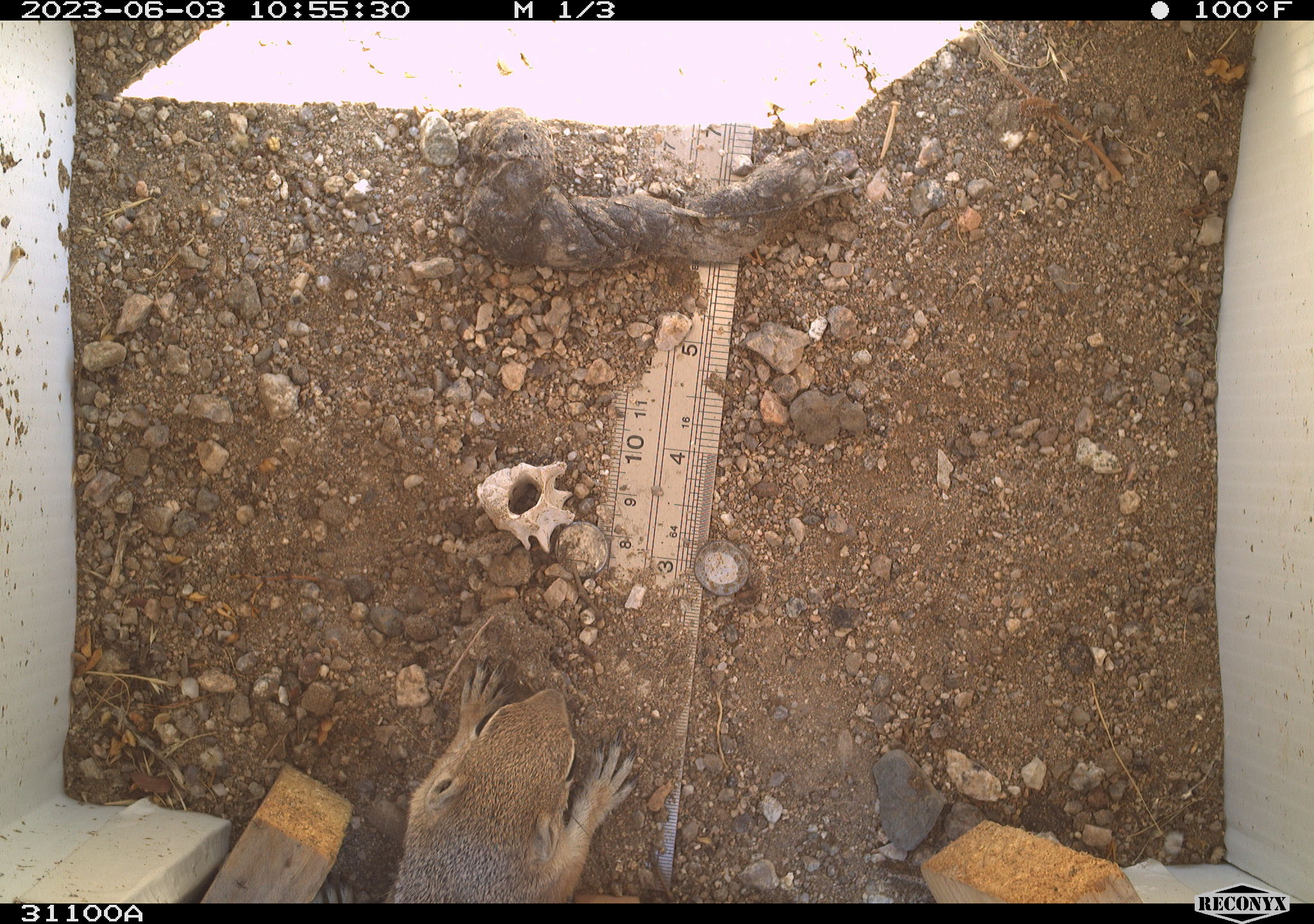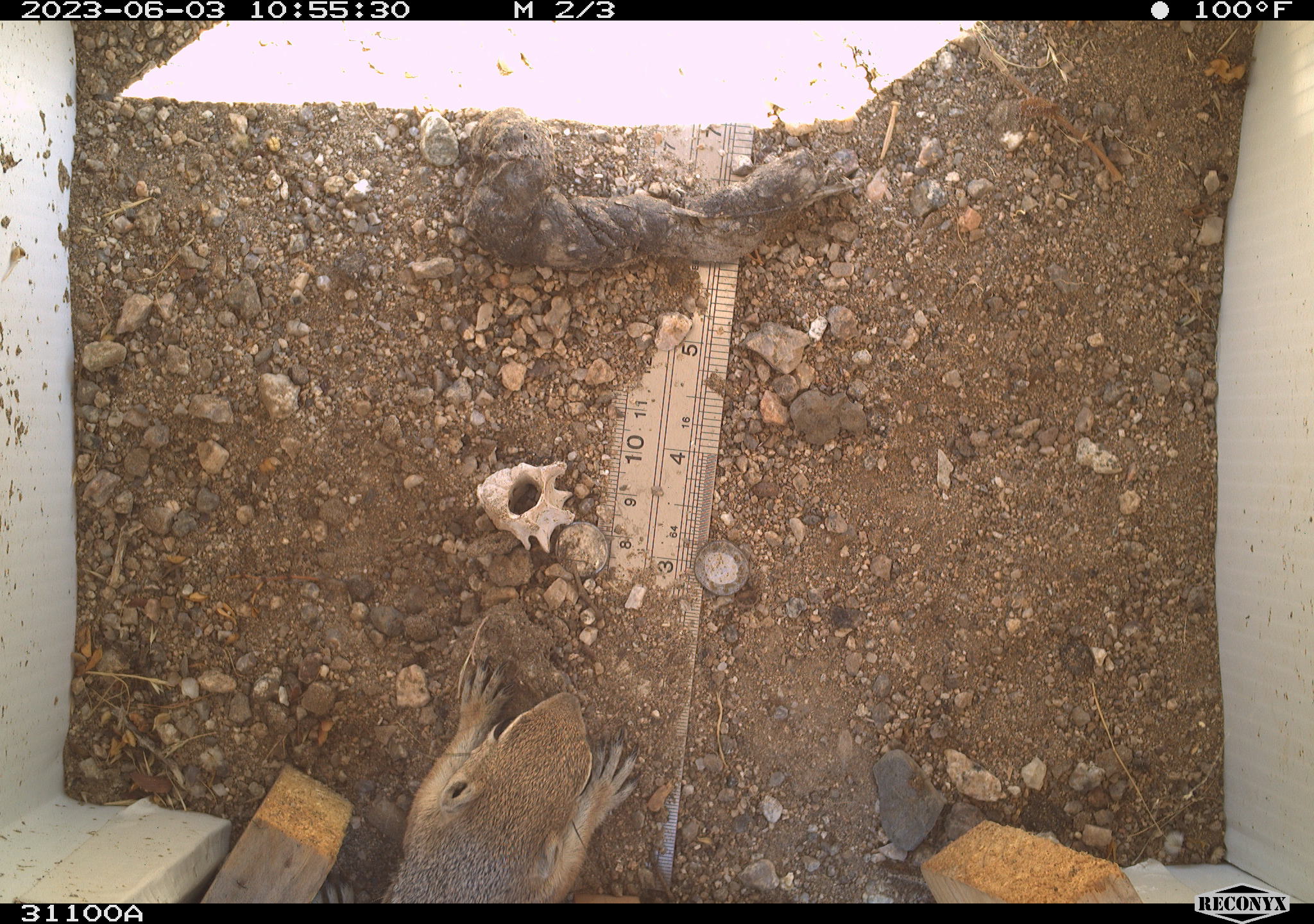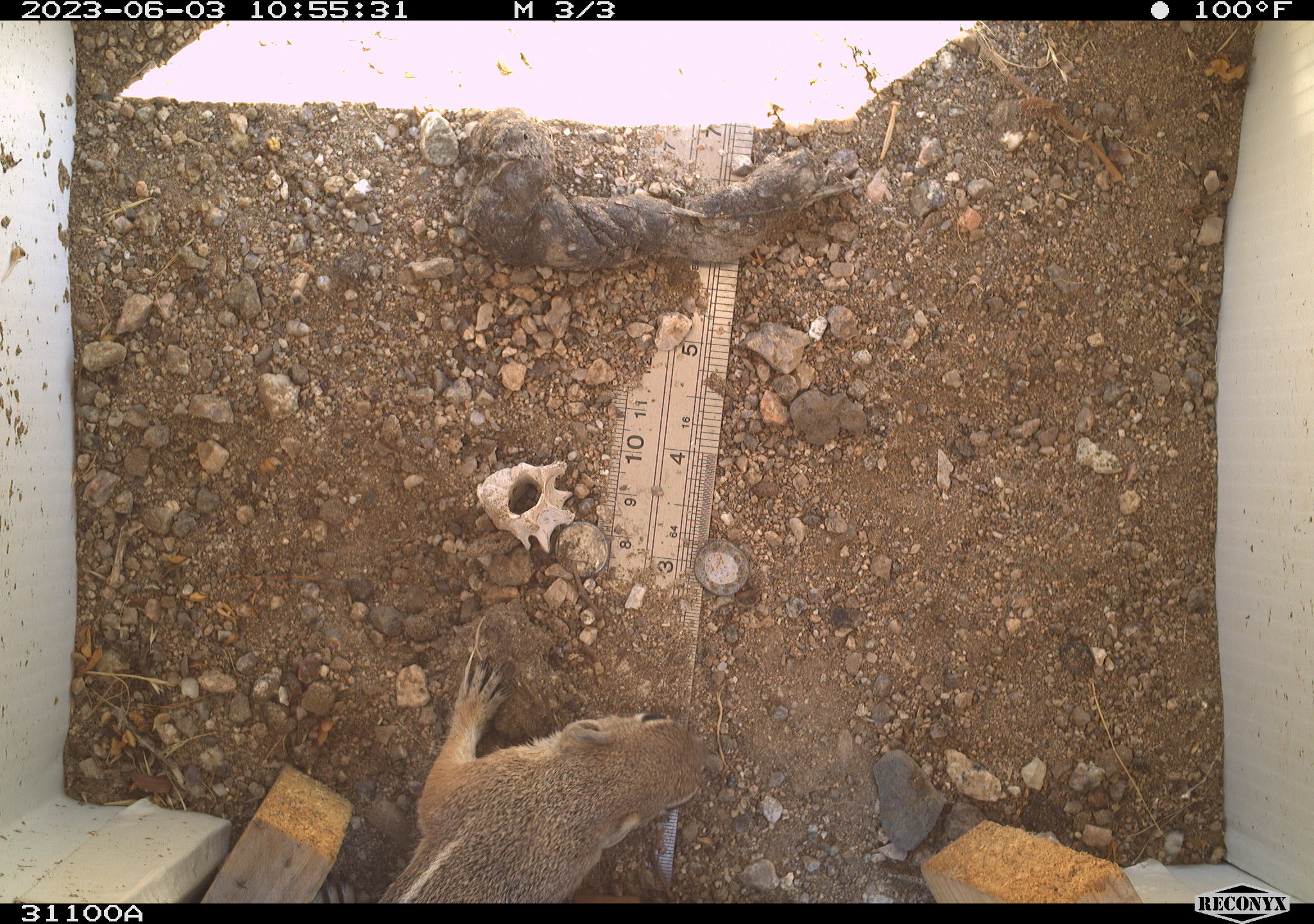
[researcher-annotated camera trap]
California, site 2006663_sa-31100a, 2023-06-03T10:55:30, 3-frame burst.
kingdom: Animalia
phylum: Chordata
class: Mammalia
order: Rodentia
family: Sciuridae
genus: Ammospermophilus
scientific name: Ammospermophilus leucurus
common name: white-tailed antelope squirrel